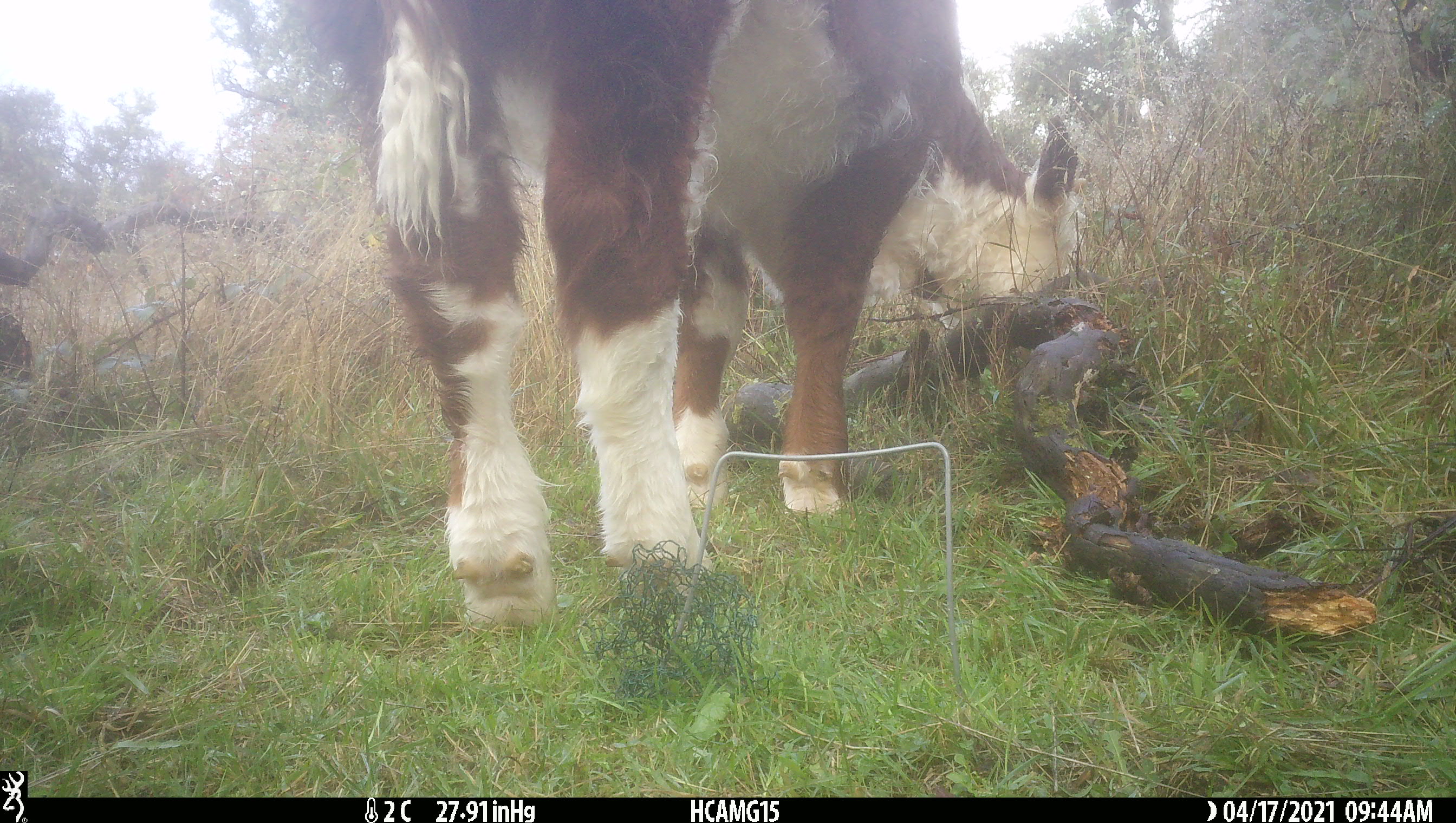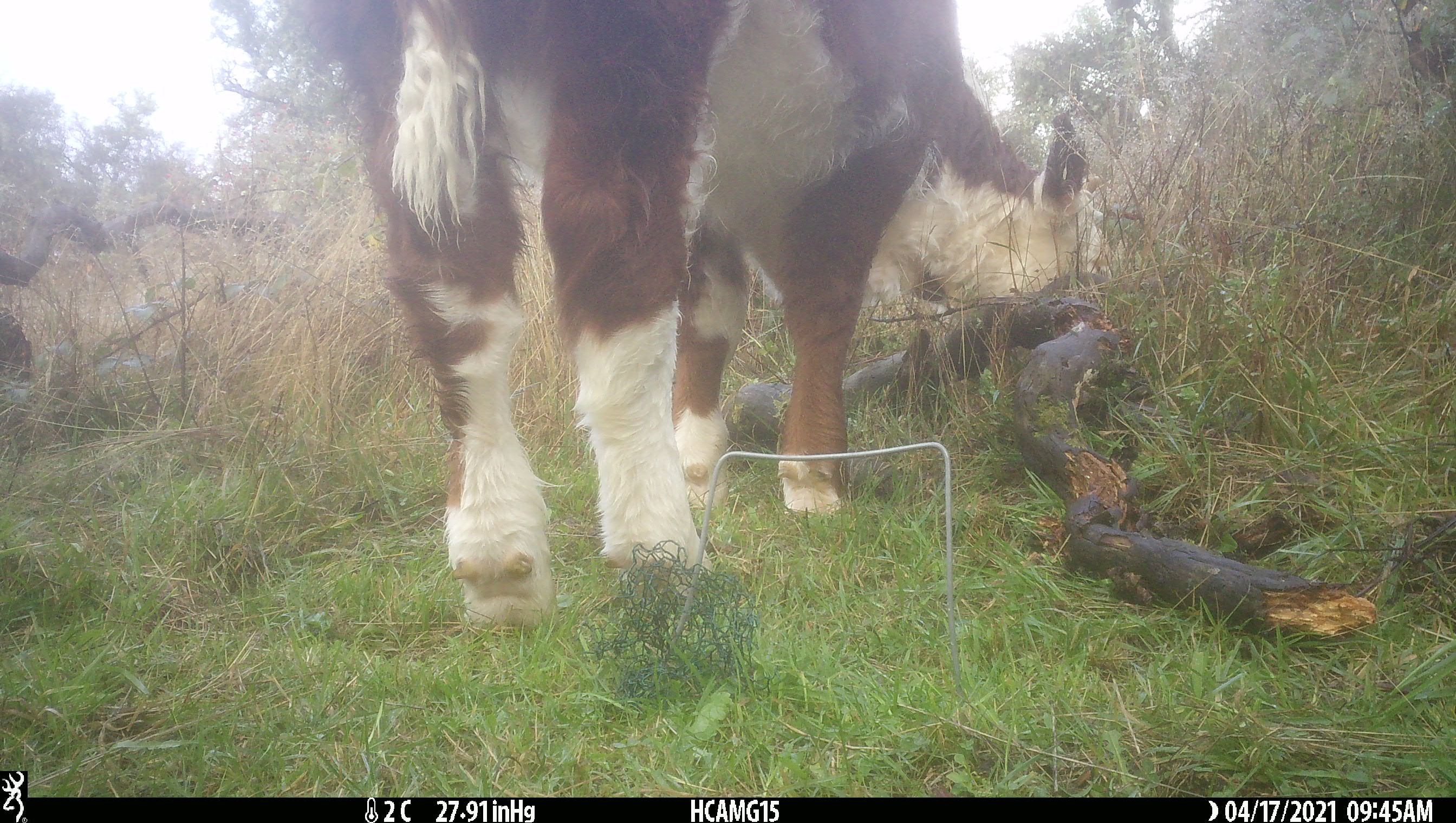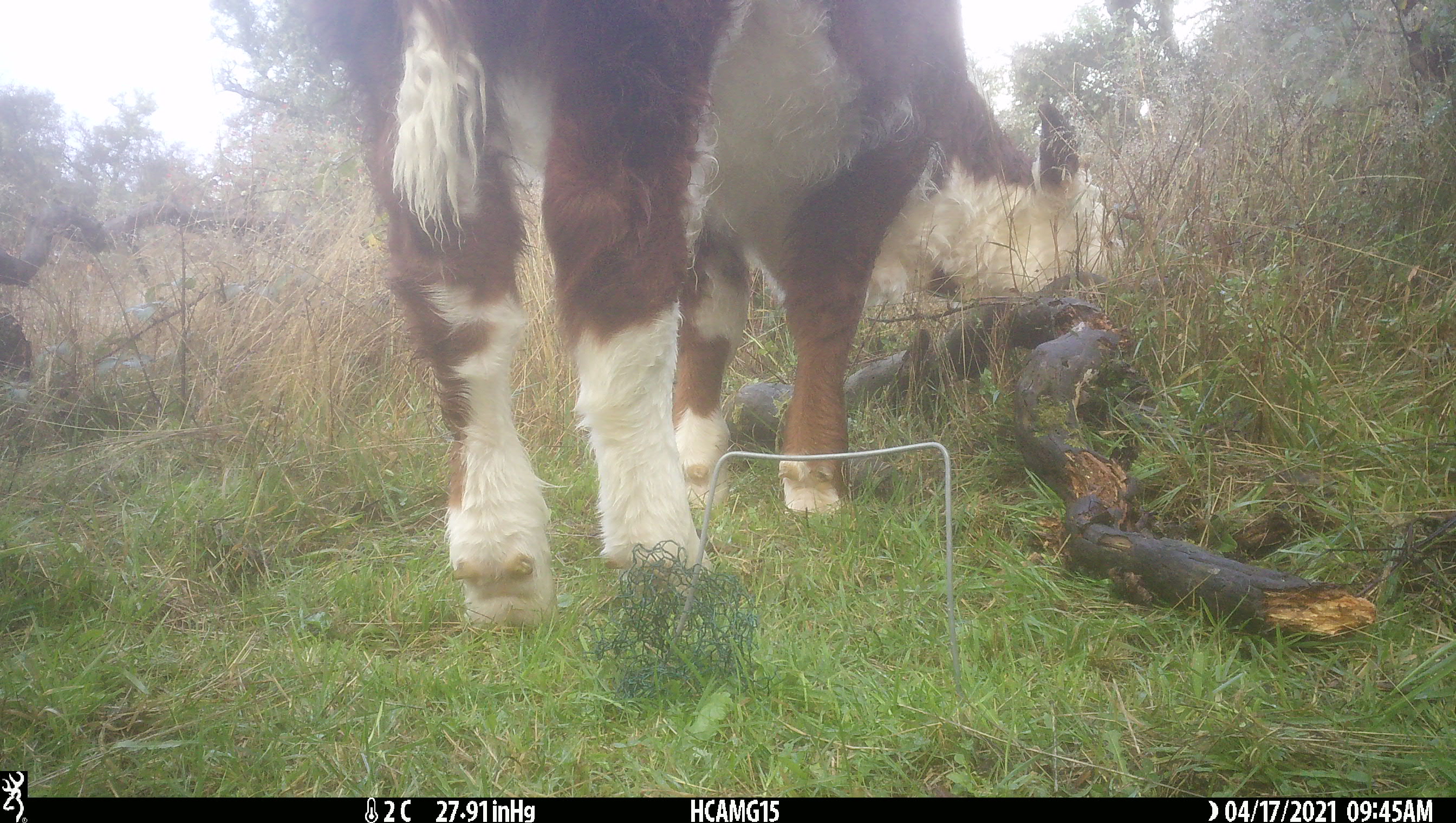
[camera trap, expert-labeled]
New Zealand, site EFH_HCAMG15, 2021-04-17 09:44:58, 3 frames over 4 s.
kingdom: Animalia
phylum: Chordata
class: Mammalia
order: Artiodactyla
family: Bovidae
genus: Bos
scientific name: Bos taurus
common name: domestic cow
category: cow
Cow (domestic cow) (Bos taurus).